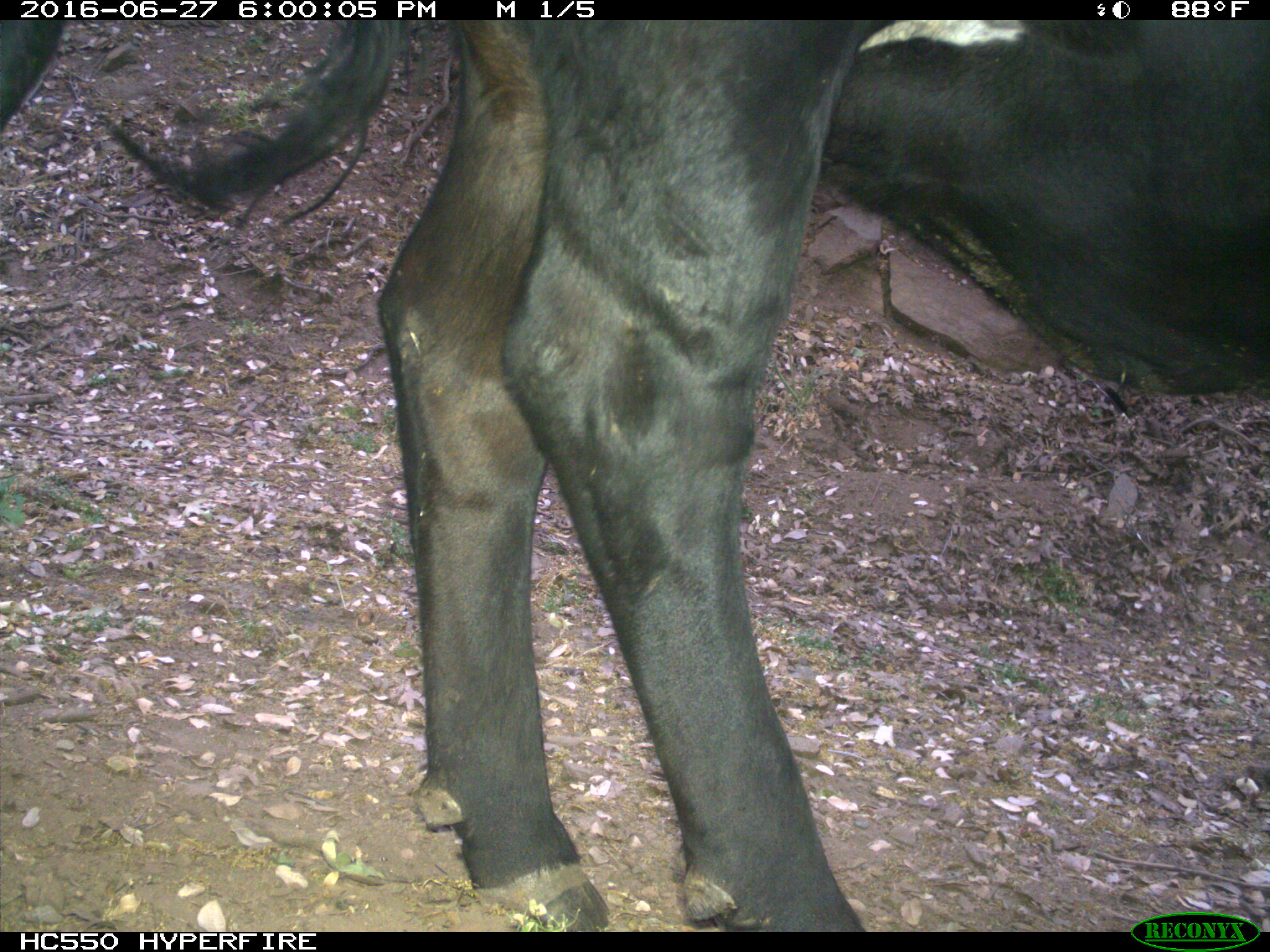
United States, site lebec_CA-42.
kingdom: Animalia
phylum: Chordata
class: Mammalia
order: Artiodactyla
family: Bovidae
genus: Bos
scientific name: Bos taurus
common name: domestic cow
Bos taurus (domestic cow).